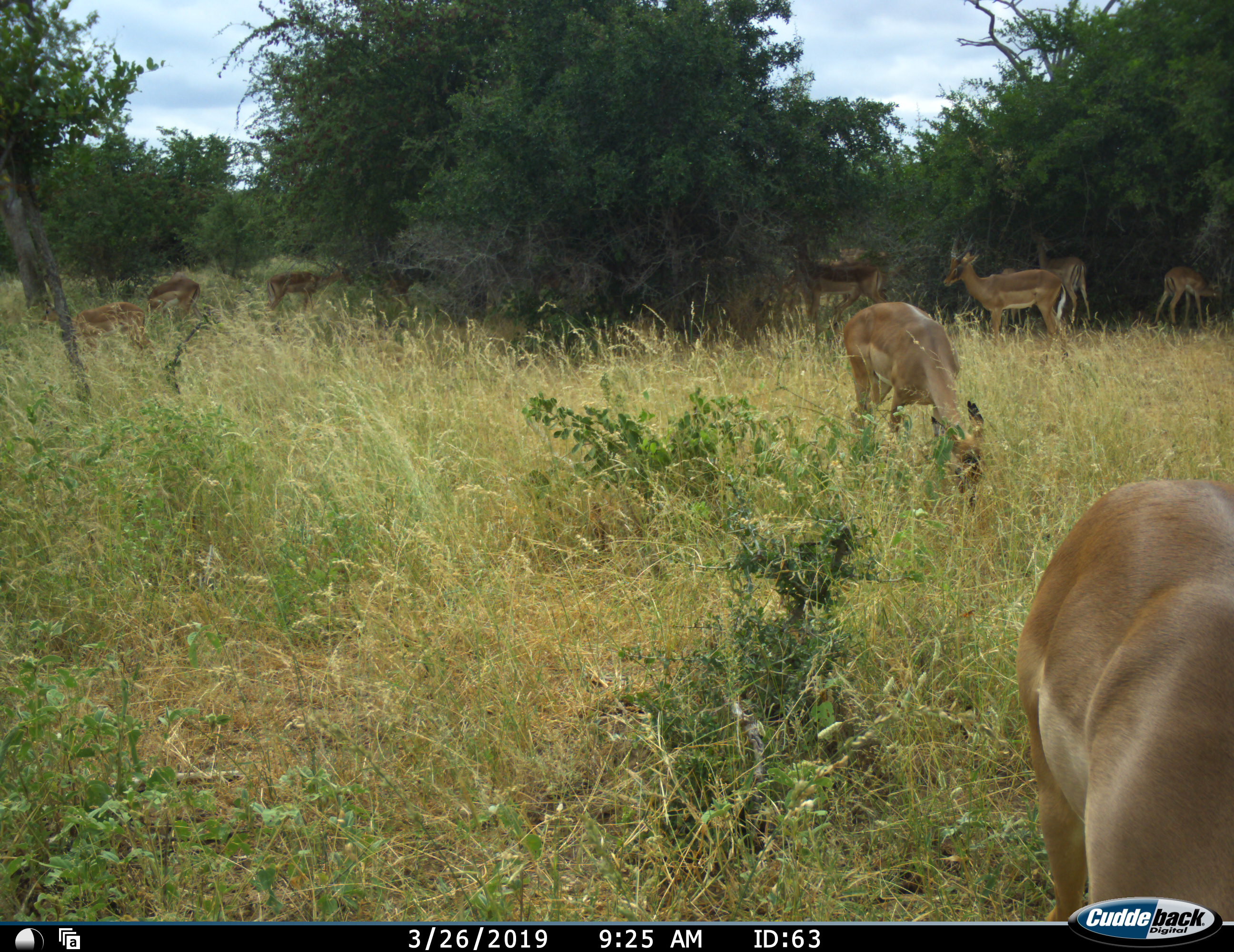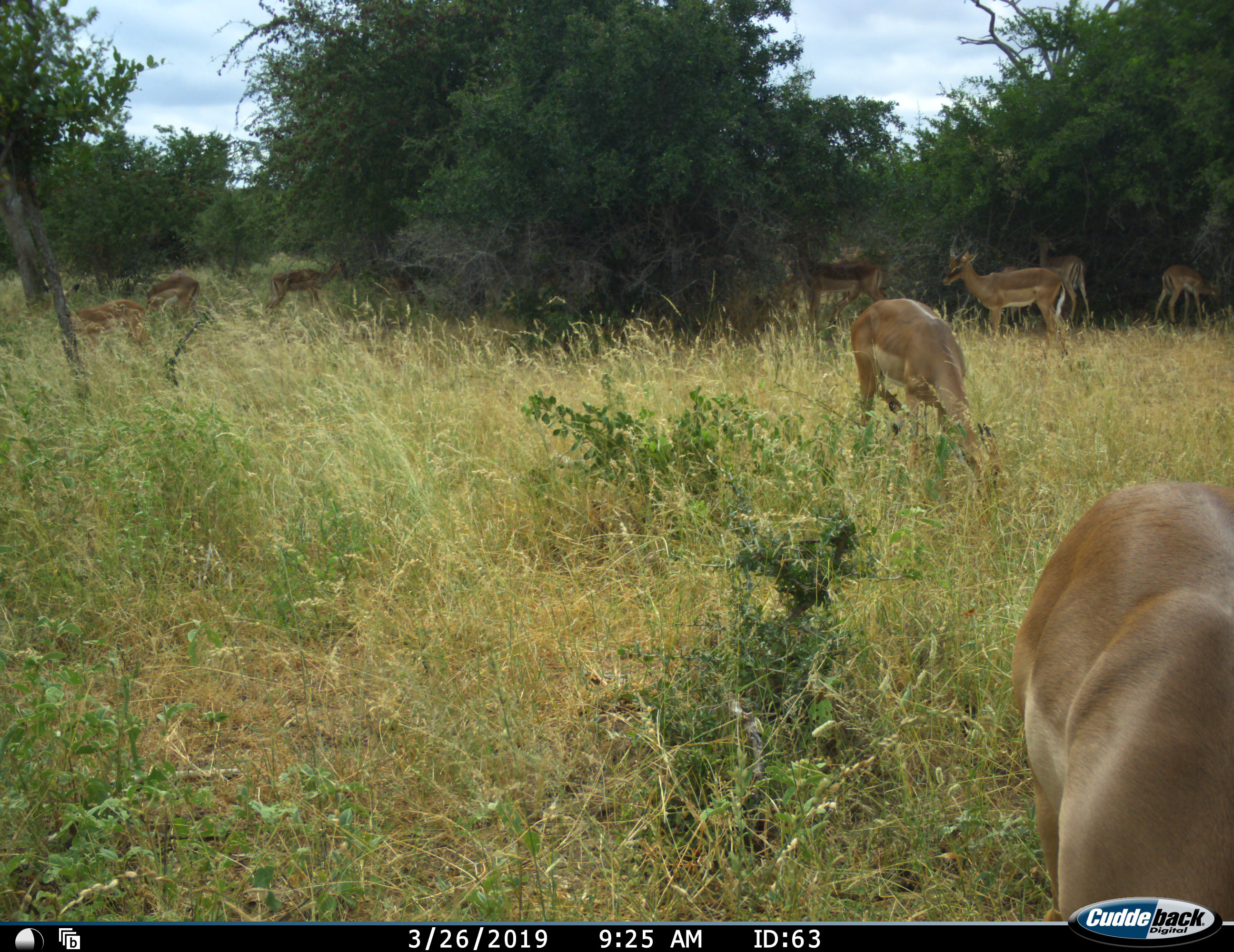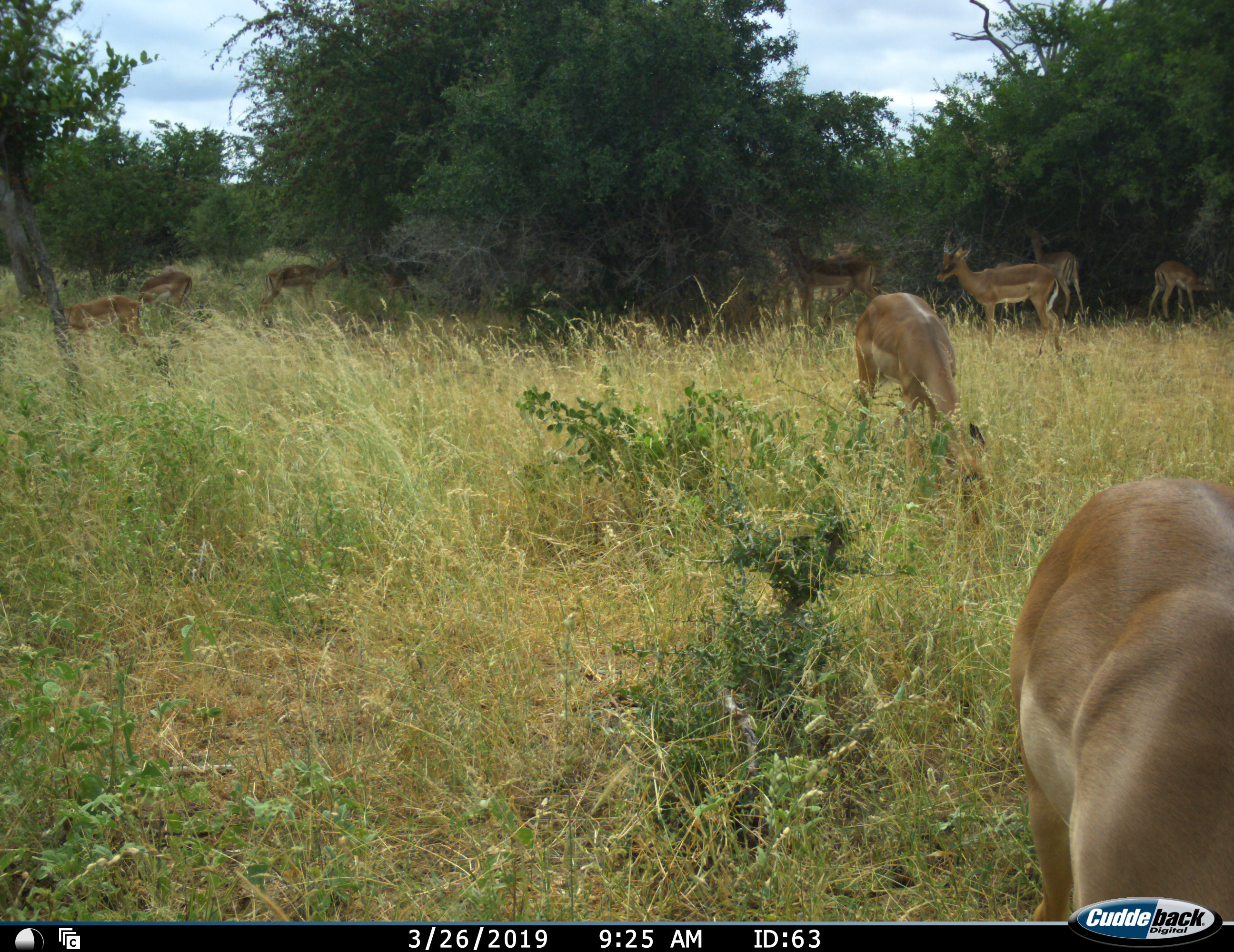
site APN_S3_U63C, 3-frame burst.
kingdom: Animalia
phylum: Chordata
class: Mammalia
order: Artiodactyla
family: Bovidae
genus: Aepyceros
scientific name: Aepyceros melampus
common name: impala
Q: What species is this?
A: Impala (Aepyceros melampus).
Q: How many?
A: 10.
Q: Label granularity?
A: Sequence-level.